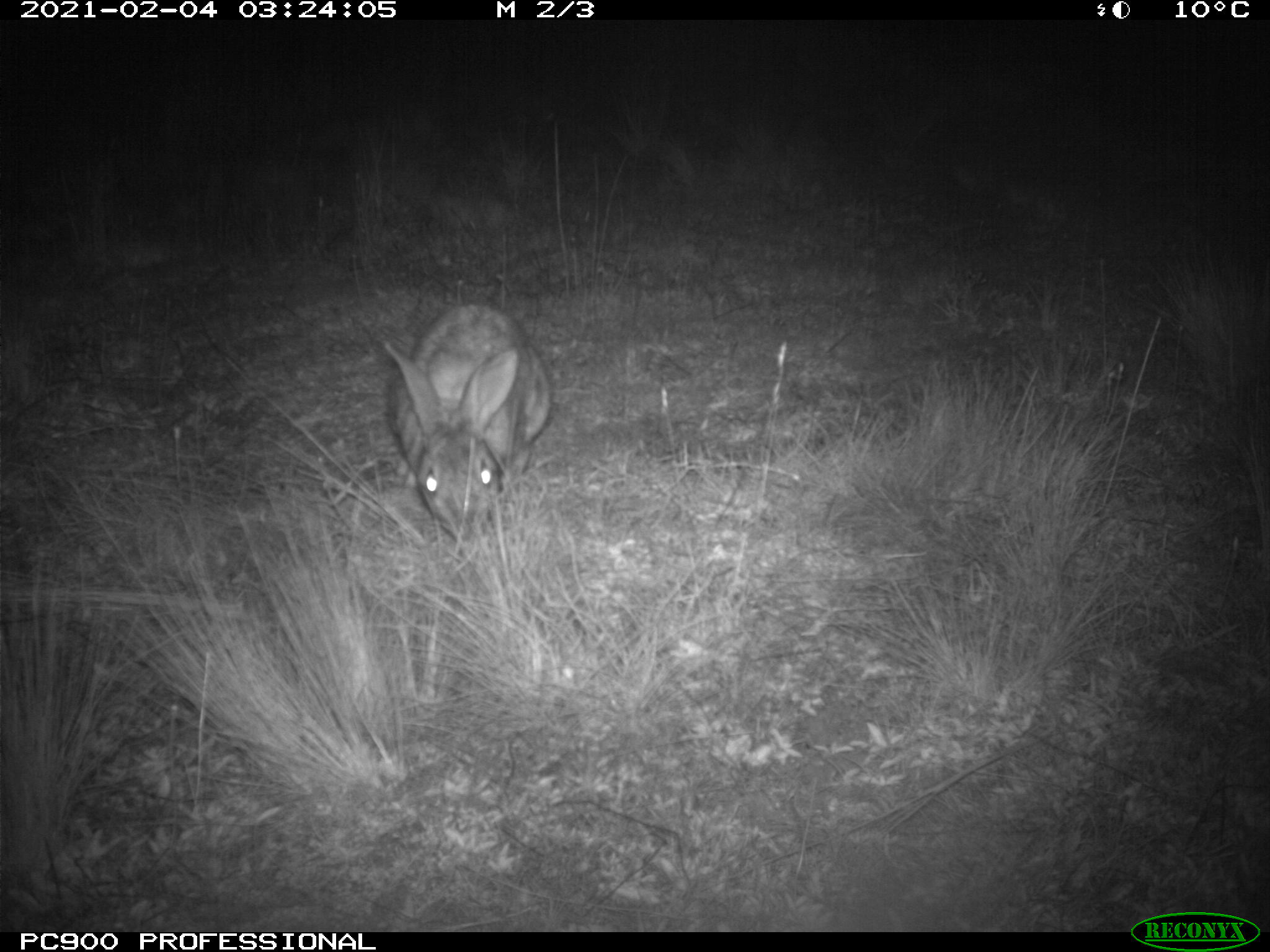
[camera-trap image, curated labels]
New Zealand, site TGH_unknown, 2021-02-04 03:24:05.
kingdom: Animalia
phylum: Chordata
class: Mammalia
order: Lagomorpha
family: Leporidae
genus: Oryctolagus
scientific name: Oryctolagus cuniculus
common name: european rabbit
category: rabbit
Rabbit (european rabbit) (Oryctolagus cuniculus).